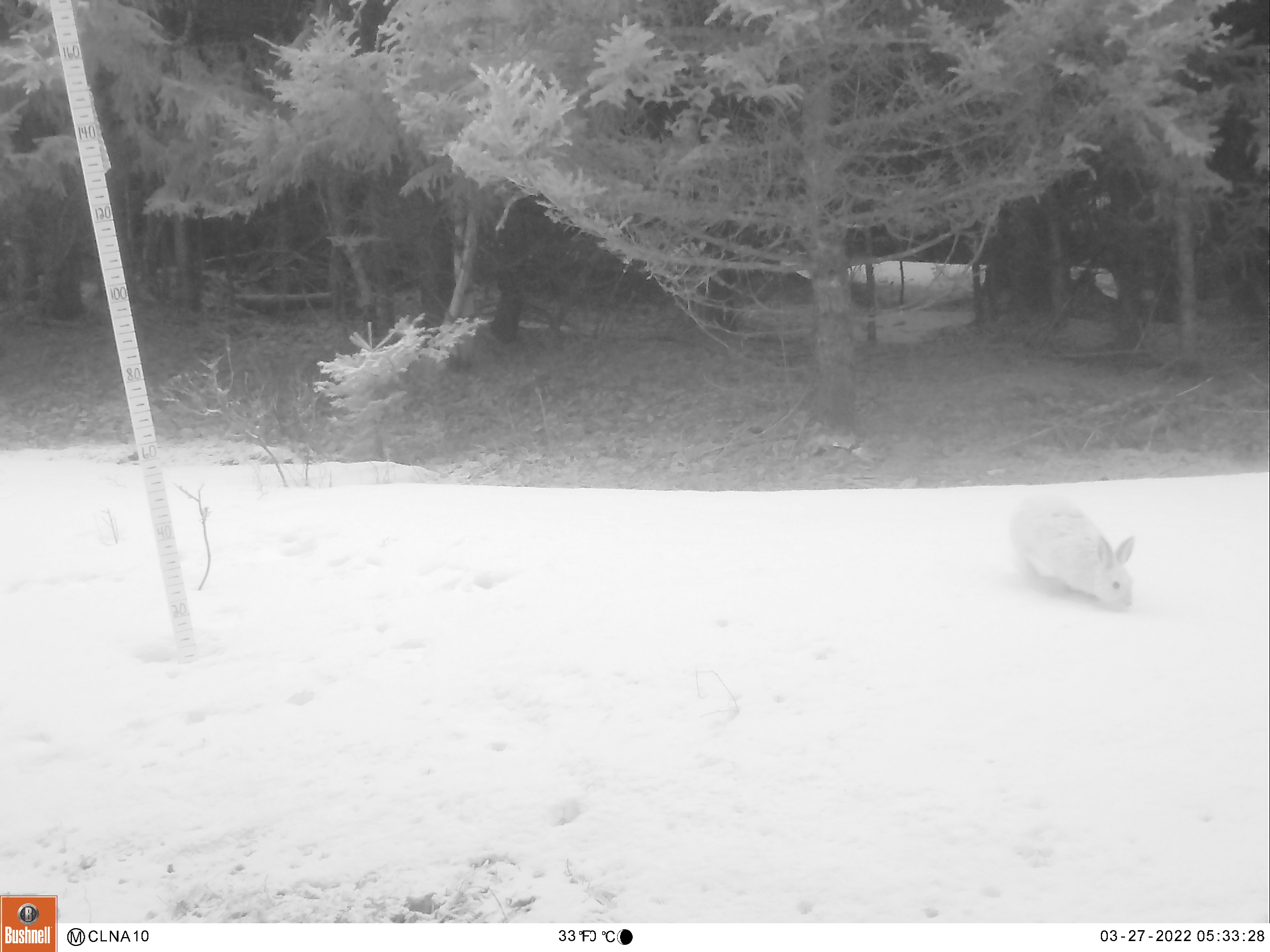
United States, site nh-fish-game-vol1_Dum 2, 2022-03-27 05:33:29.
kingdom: Animalia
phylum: Chordata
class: Mammalia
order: Lagomorpha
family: Leporidae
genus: Lepus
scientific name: Lepus americanus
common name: snowshoe hare